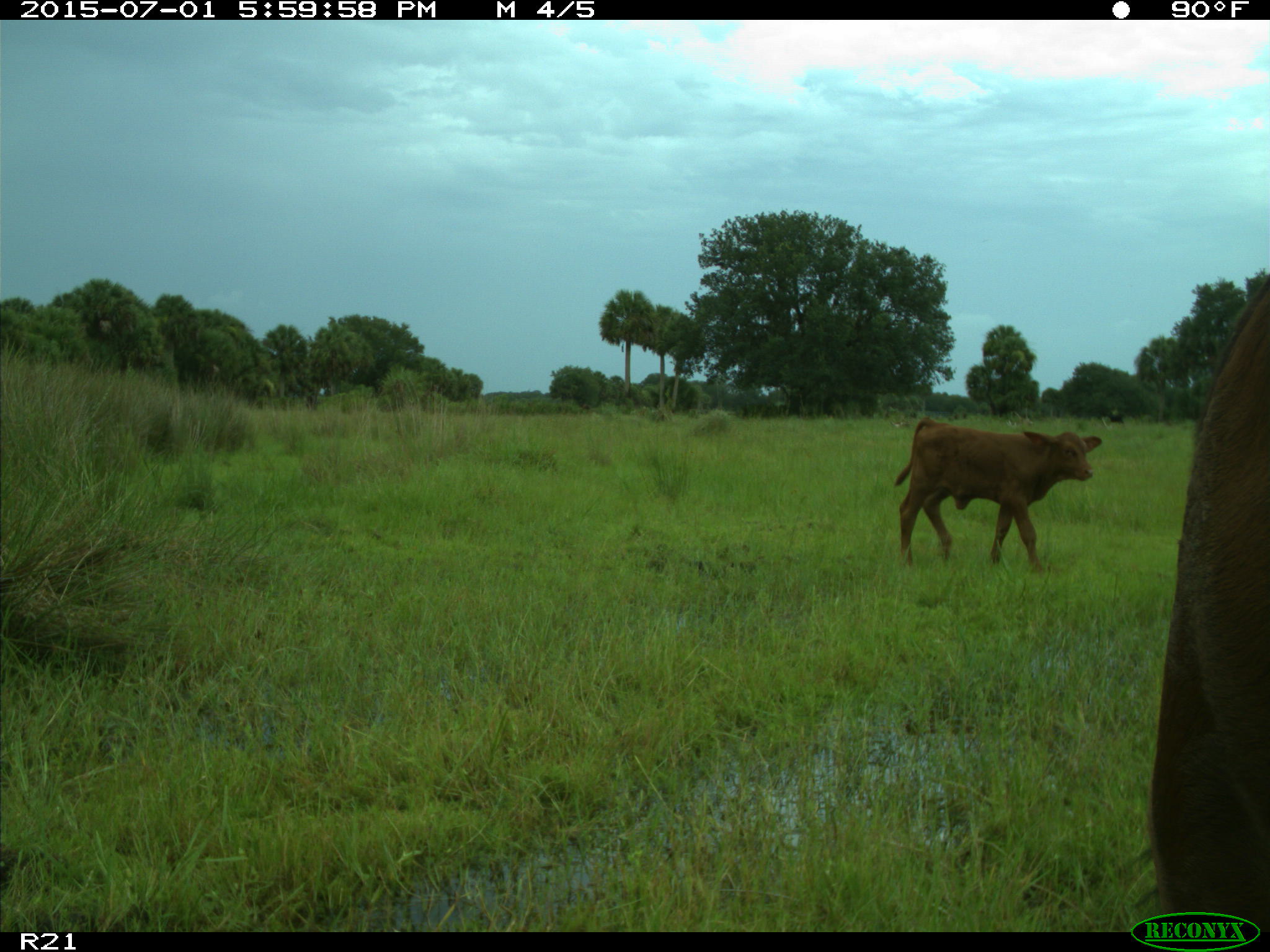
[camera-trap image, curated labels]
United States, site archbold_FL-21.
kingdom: Animalia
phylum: Chordata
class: Mammalia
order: Artiodactyla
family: Bovidae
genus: Bos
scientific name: Bos taurus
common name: domestic cow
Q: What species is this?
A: Bos taurus (domestic cow).